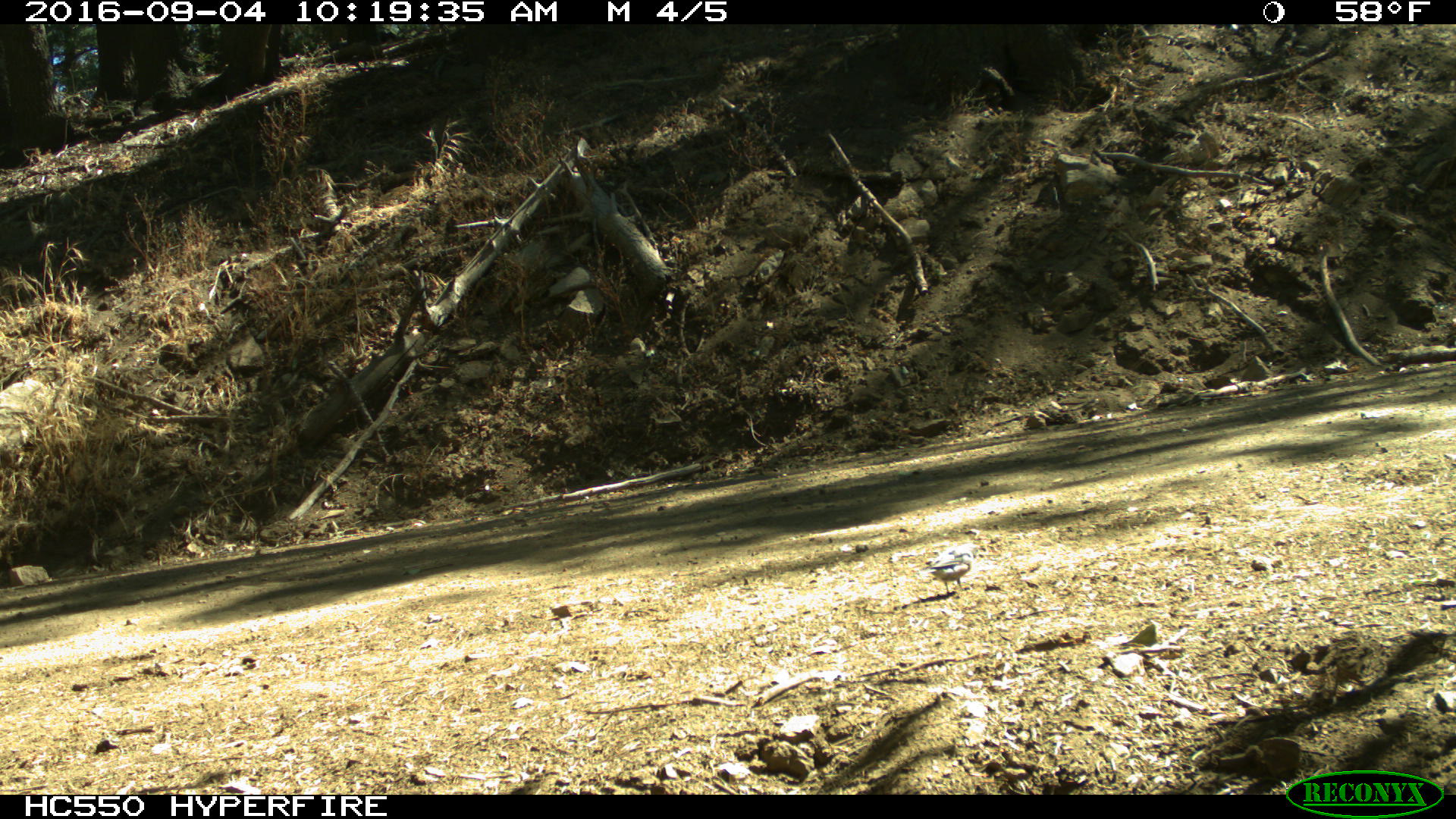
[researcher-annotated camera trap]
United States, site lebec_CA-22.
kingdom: Animalia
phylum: Chordata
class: Aves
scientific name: Aves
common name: birds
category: unidentified bird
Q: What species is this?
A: Unidentified bird (birds) (Aves).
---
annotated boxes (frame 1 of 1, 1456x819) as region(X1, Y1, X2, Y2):
animal: region(921, 544, 979, 598)